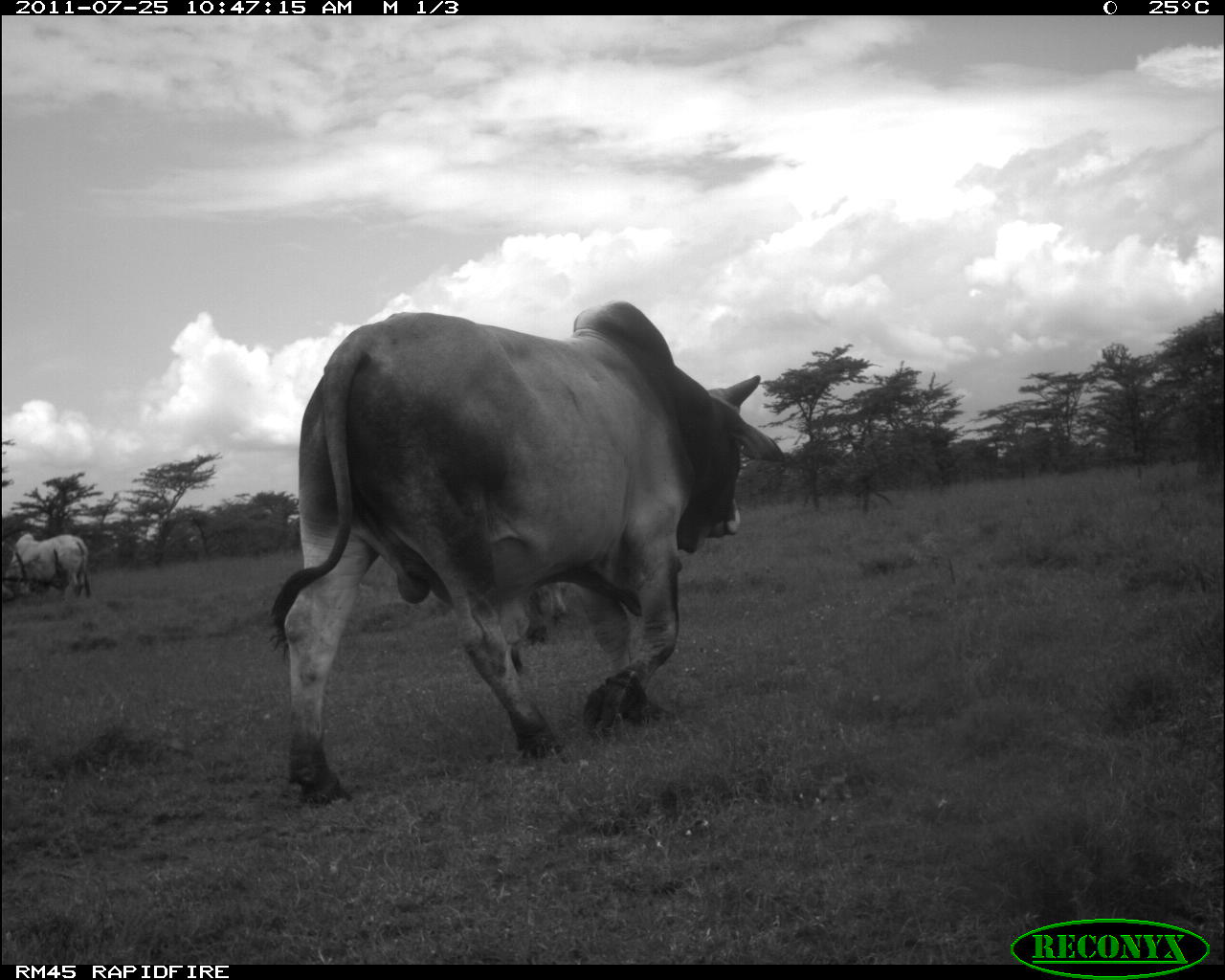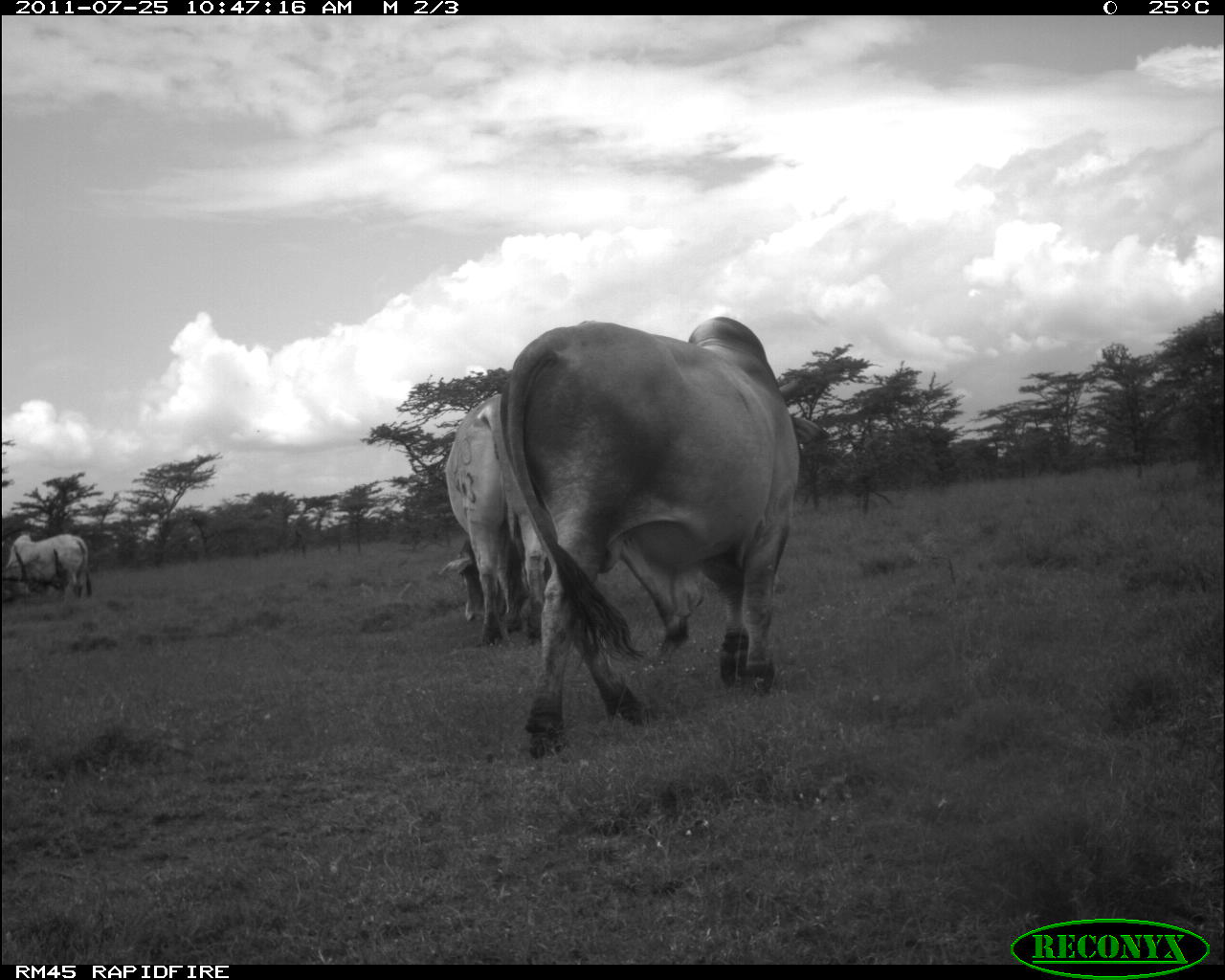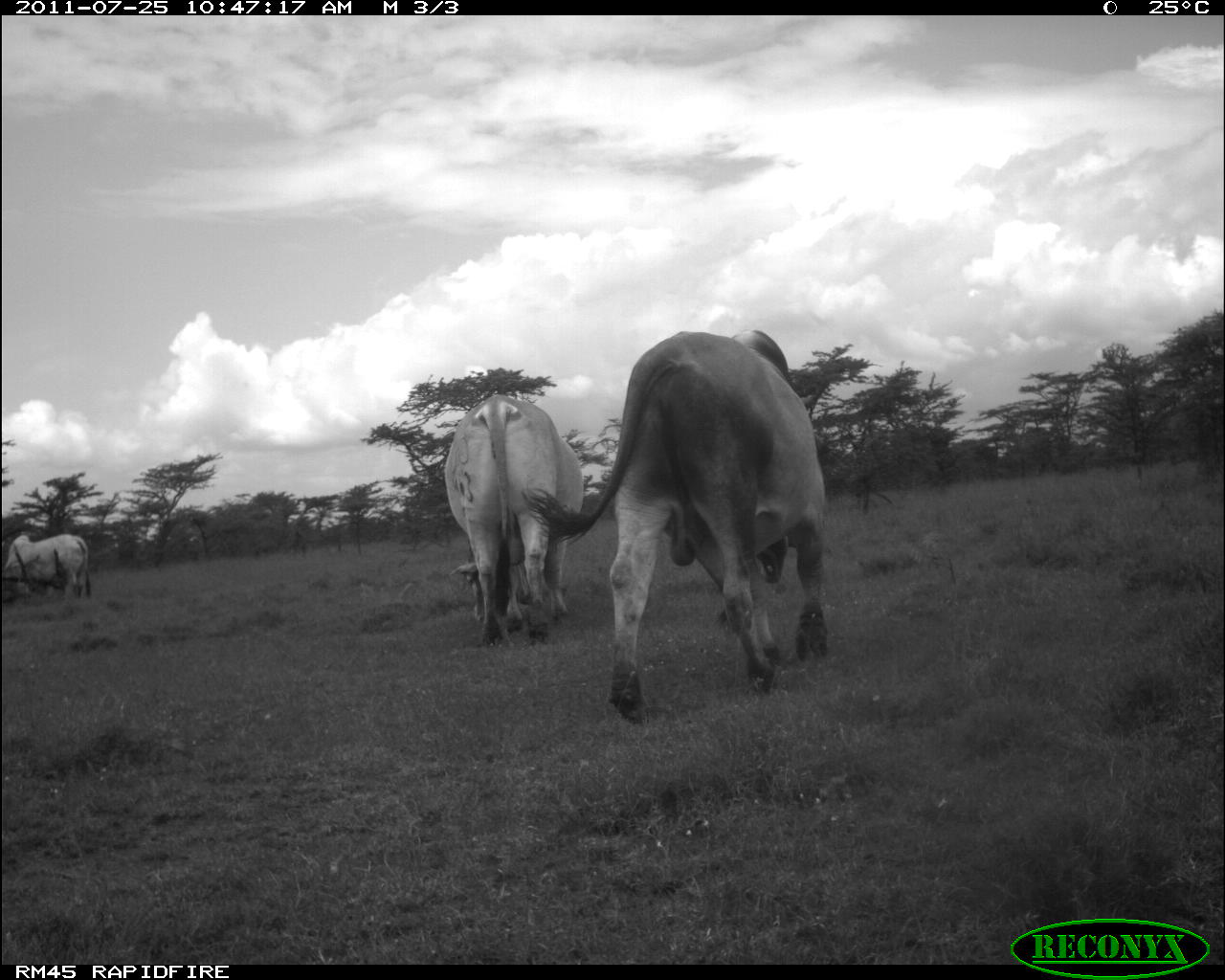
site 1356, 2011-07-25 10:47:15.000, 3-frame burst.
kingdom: Animalia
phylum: Chordata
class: Mammalia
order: Artiodactyla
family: Bovidae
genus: Bos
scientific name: Bos taurus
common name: domestic cattle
Bos taurus (domestic cattle), count 3.